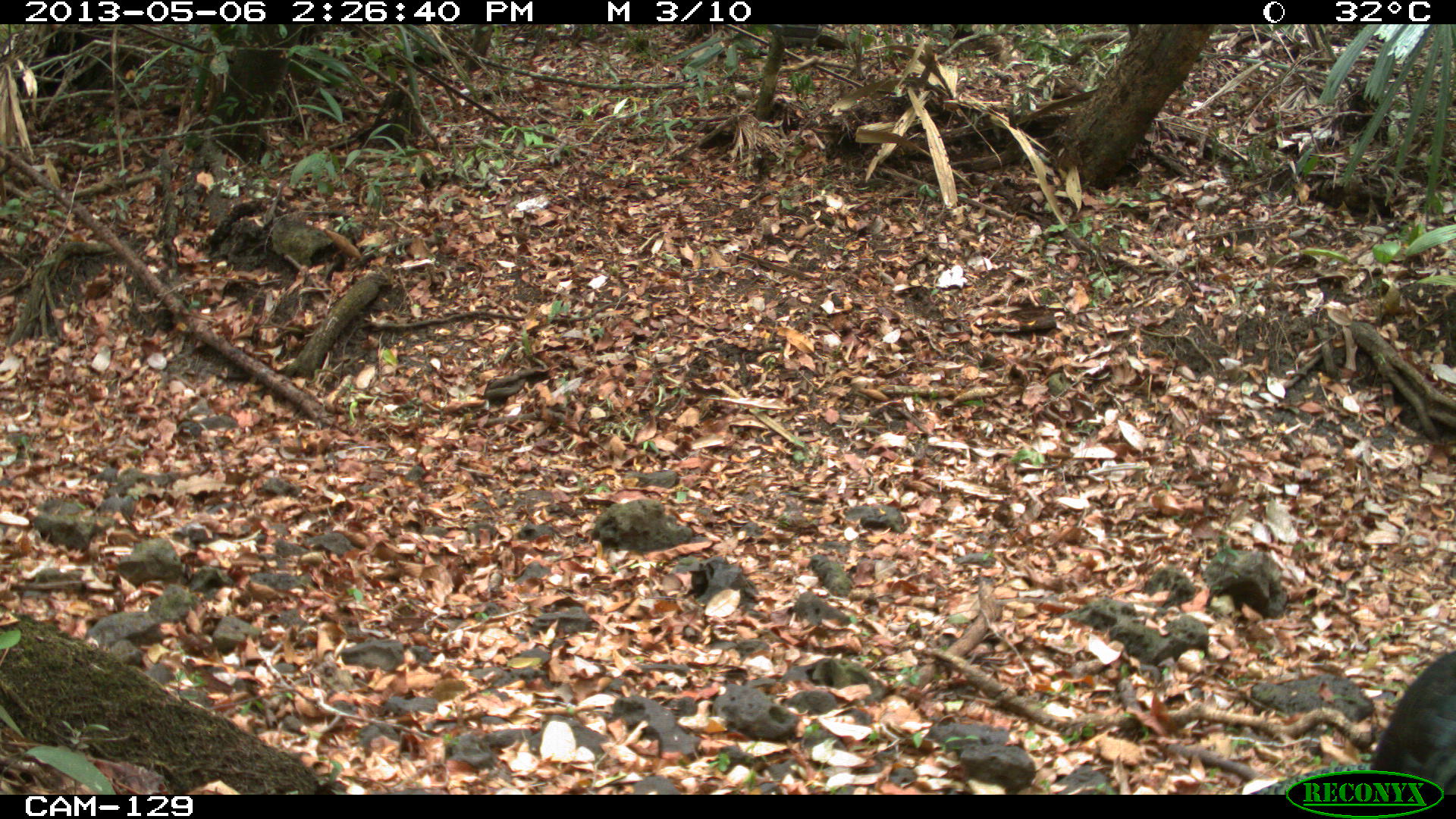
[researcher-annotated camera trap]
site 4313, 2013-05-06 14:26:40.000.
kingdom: Animalia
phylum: Chordata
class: Aves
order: Galliformes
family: Phasianidae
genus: Meleagris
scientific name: Meleagris ocellata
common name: ocellated turkey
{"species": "Meleagris ocellata (ocellated turkey)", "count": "4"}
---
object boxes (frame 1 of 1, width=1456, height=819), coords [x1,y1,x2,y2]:
meleagris ocellata: [1370,643,1456,793]